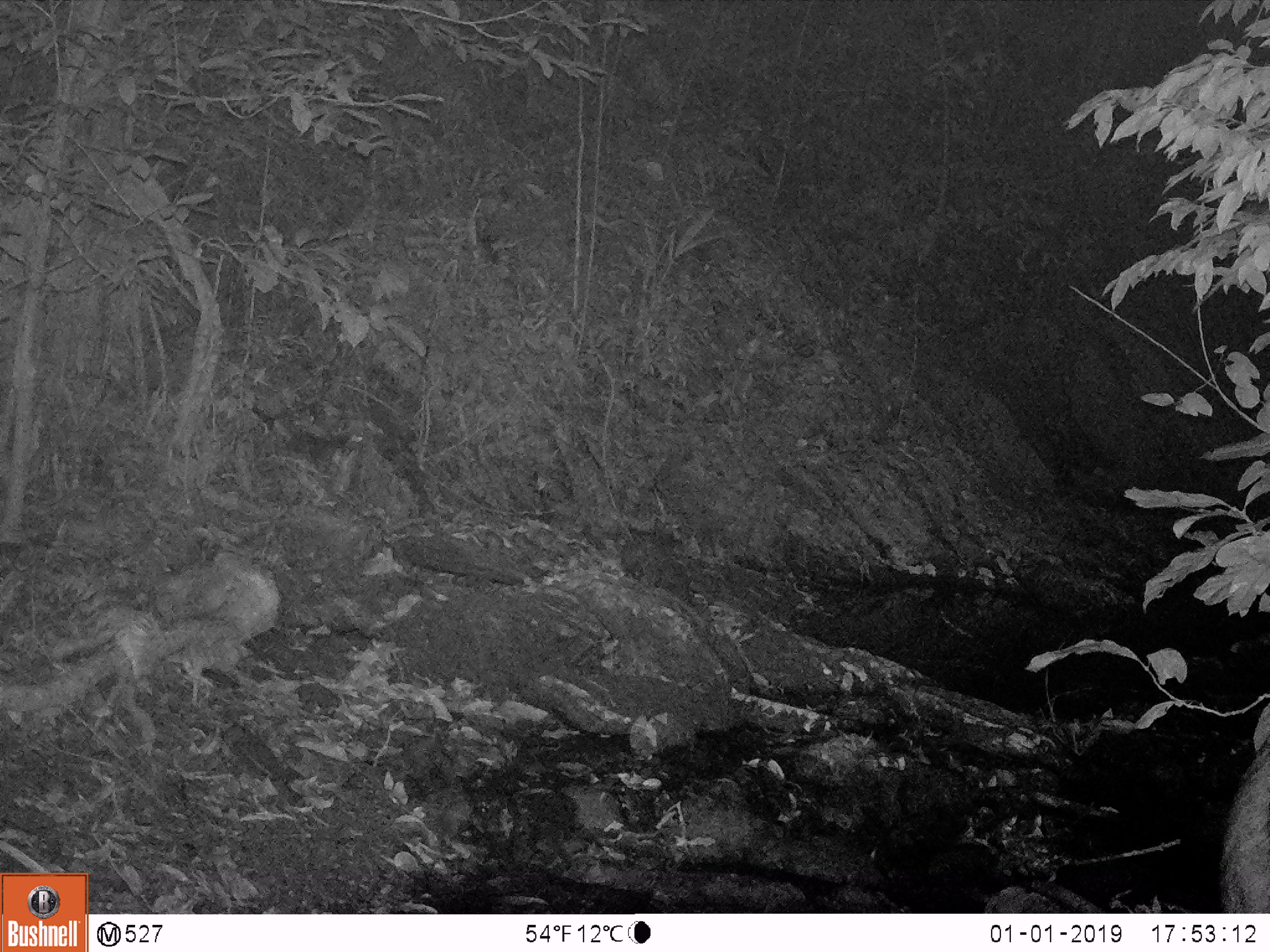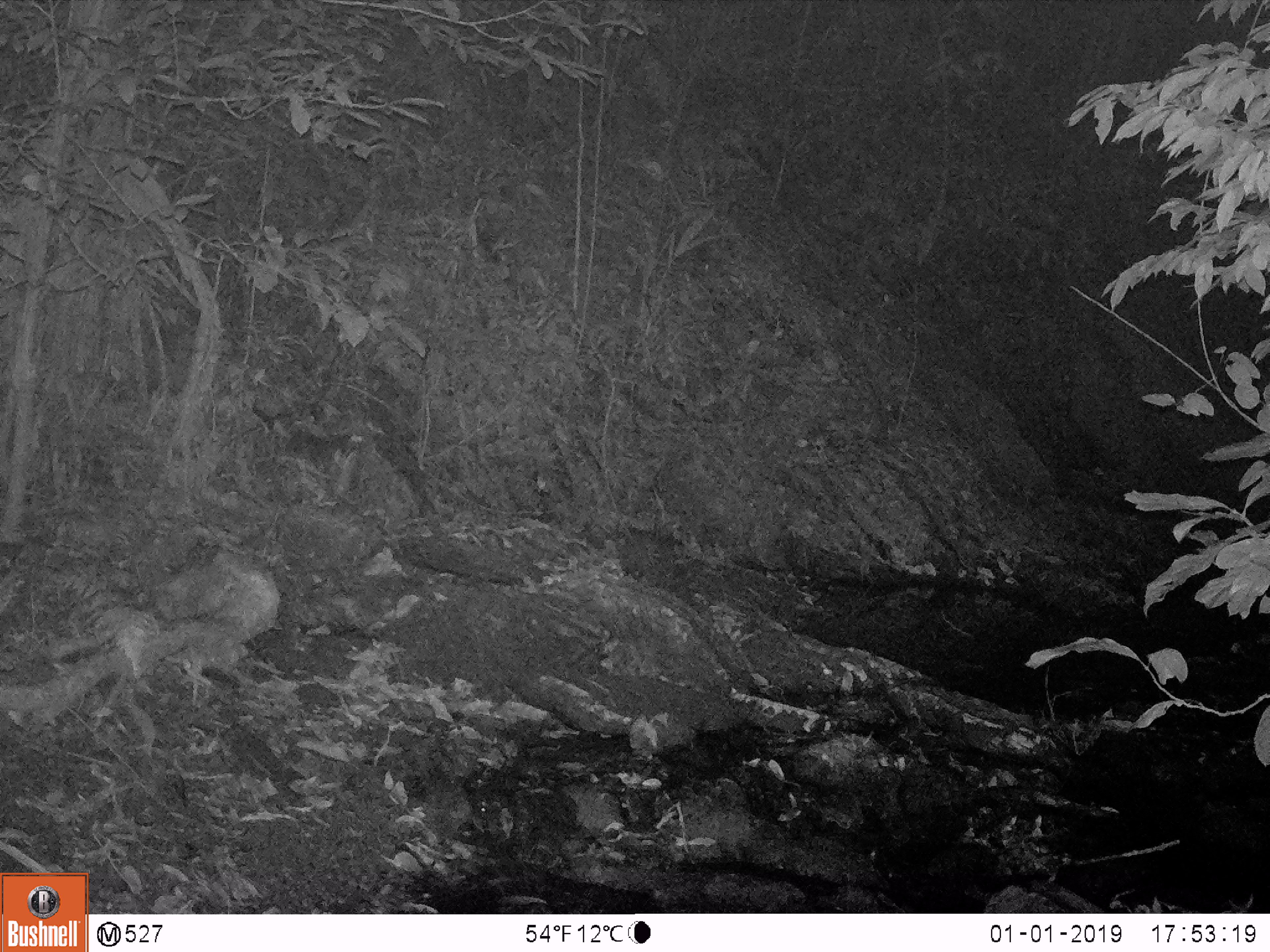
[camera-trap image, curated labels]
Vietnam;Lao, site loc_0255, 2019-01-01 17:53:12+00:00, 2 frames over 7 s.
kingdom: Animalia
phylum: Chordata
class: Mammalia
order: Artiodactyla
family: Bovidae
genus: Capricornis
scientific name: Capricornis sumatraensis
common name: chinese serow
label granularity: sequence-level